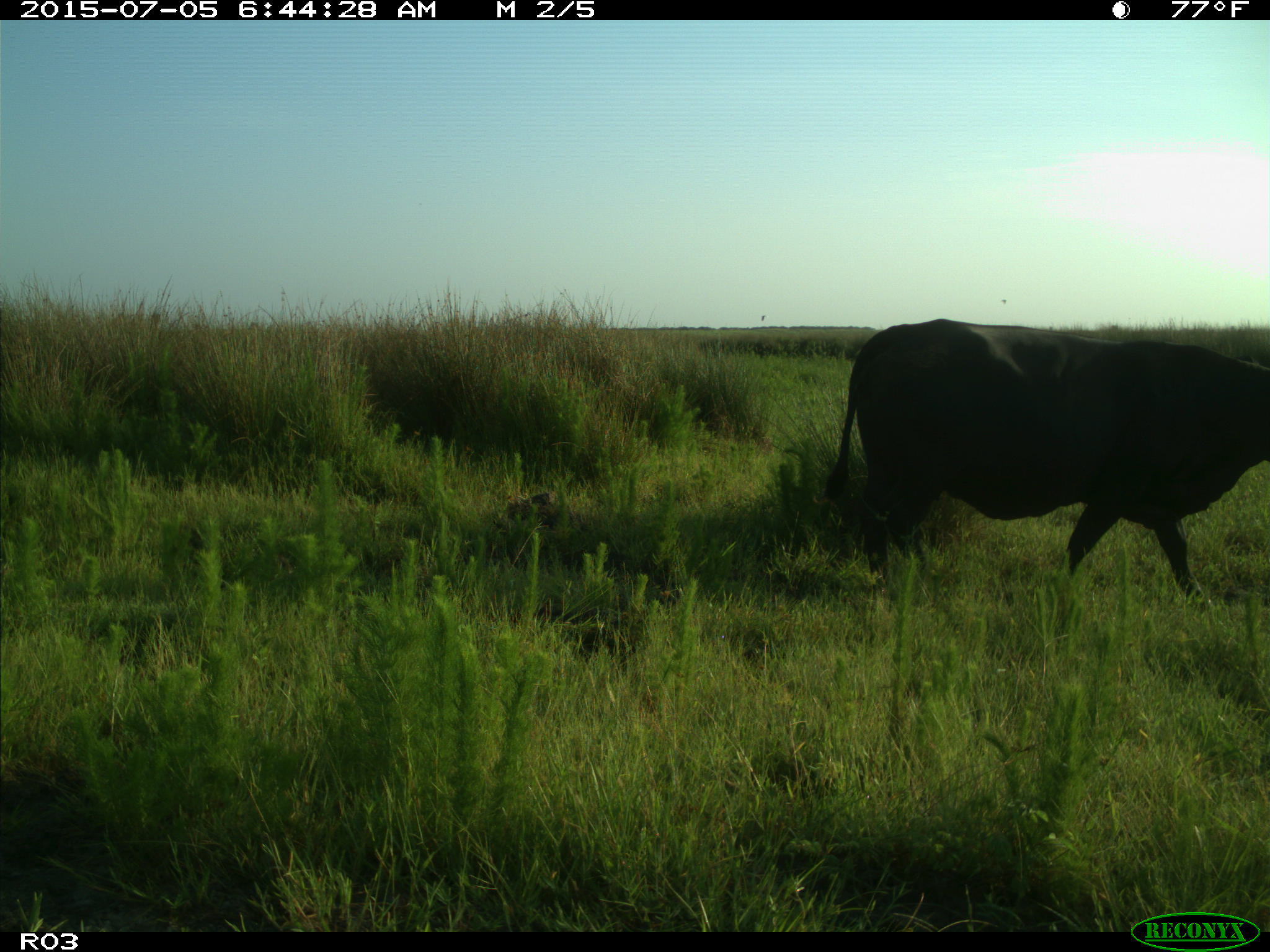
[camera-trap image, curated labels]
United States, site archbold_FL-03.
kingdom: Animalia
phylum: Chordata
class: Mammalia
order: Artiodactyla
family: Bovidae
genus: Bos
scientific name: Bos taurus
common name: domestic cow